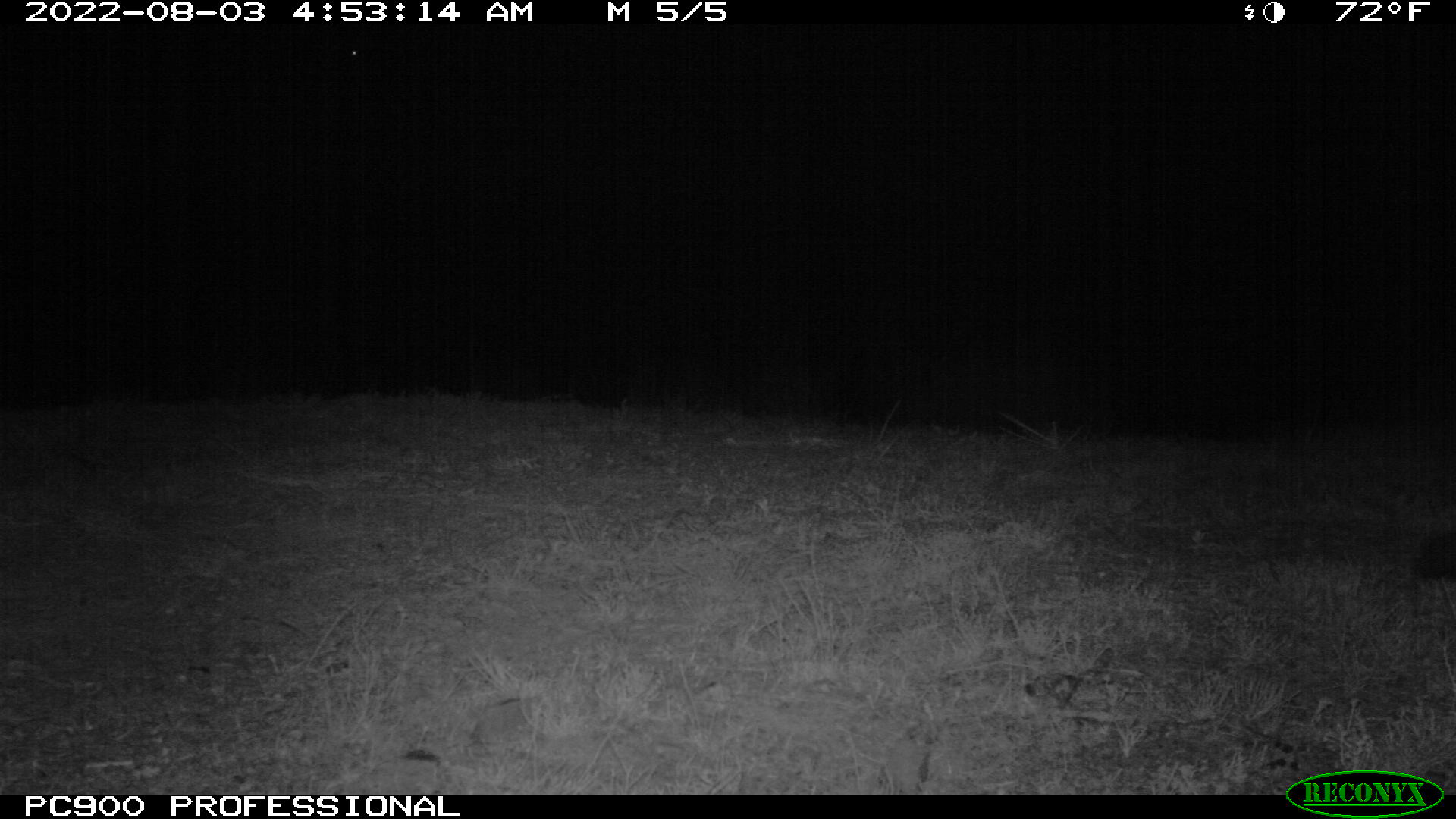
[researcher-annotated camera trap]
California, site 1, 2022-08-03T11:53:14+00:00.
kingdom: Animalia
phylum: Chordata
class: Mammalia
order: Carnivora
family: Canidae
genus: Urocyon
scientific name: Urocyon cinereoargenteus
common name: gray fox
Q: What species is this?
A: Gray fox (Urocyon cinereoargenteus).